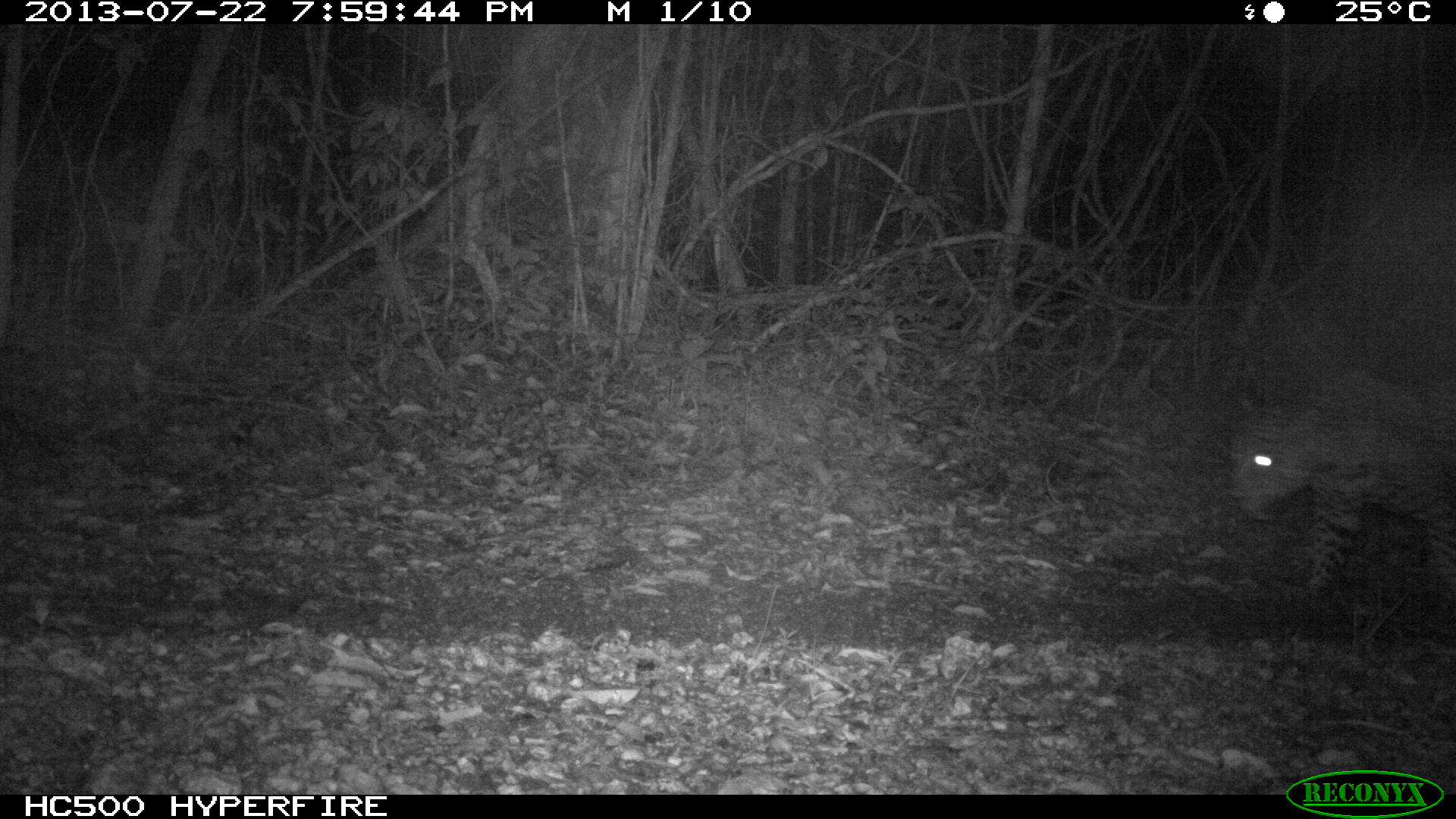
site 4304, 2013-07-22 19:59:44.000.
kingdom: Animalia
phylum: Chordata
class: Mammalia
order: Carnivora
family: Felidae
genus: Panthera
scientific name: Panthera onca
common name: jaguar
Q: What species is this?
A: Panthera onca (jaguar).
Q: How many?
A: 1.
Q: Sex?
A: Male.